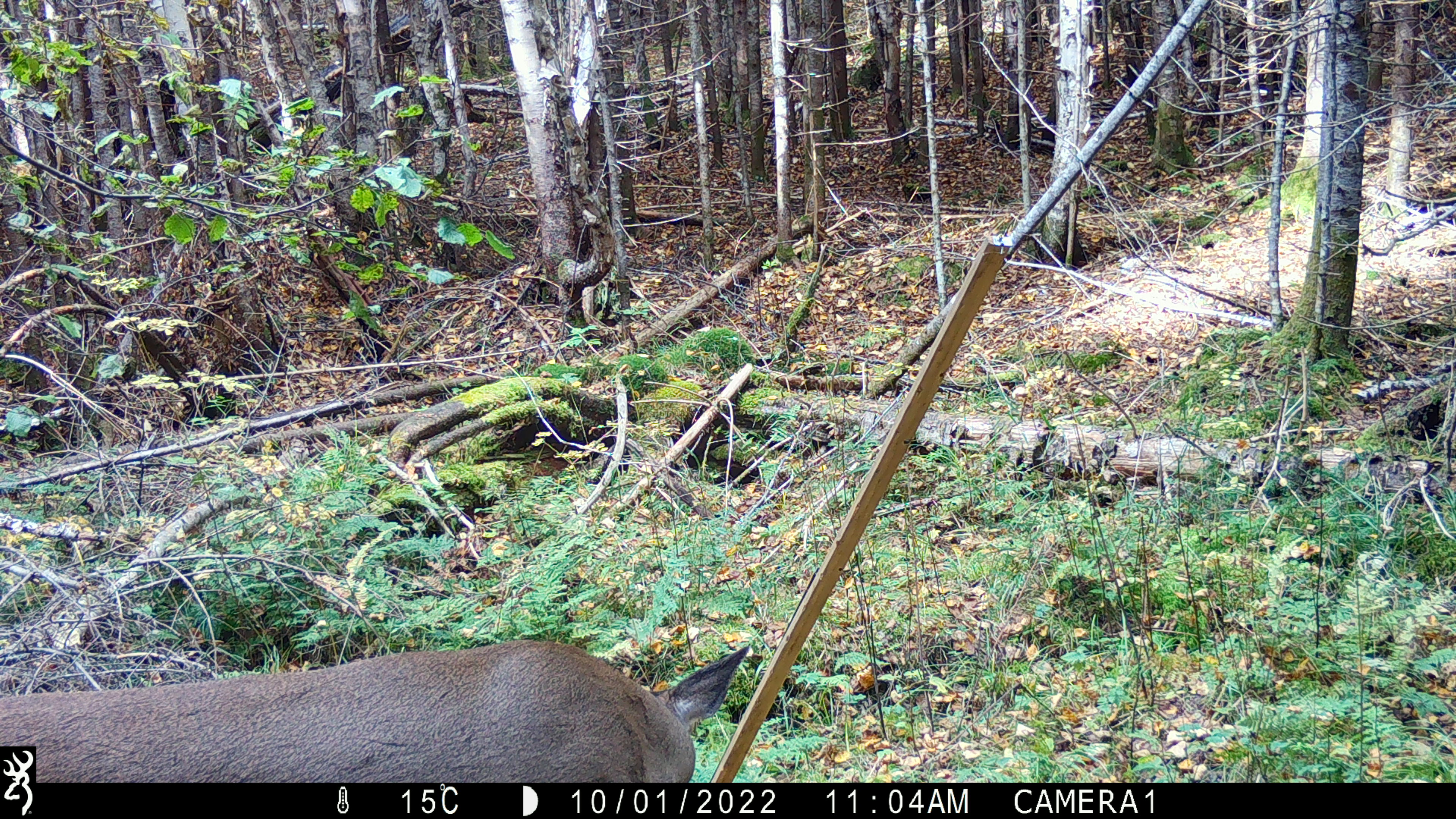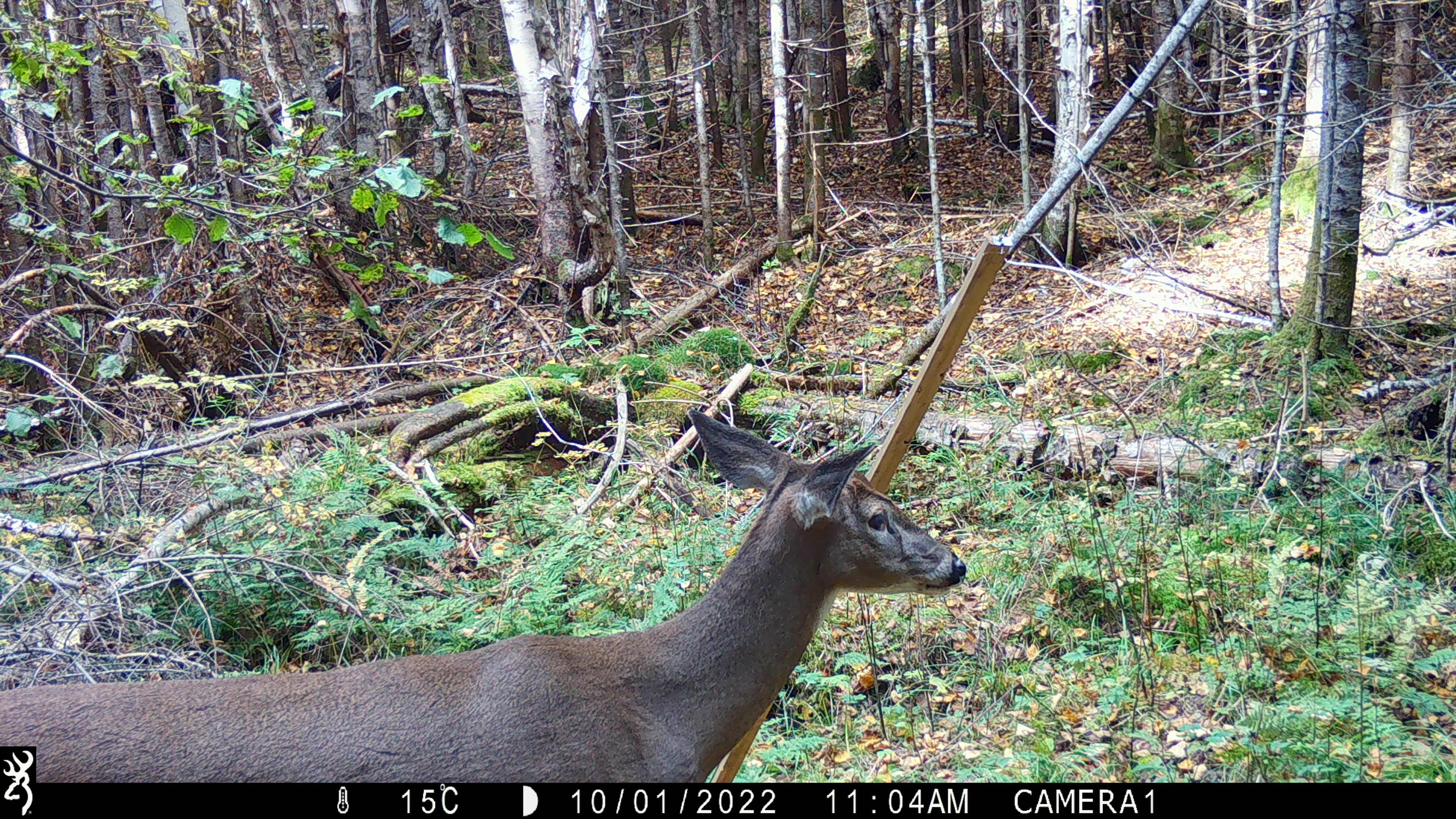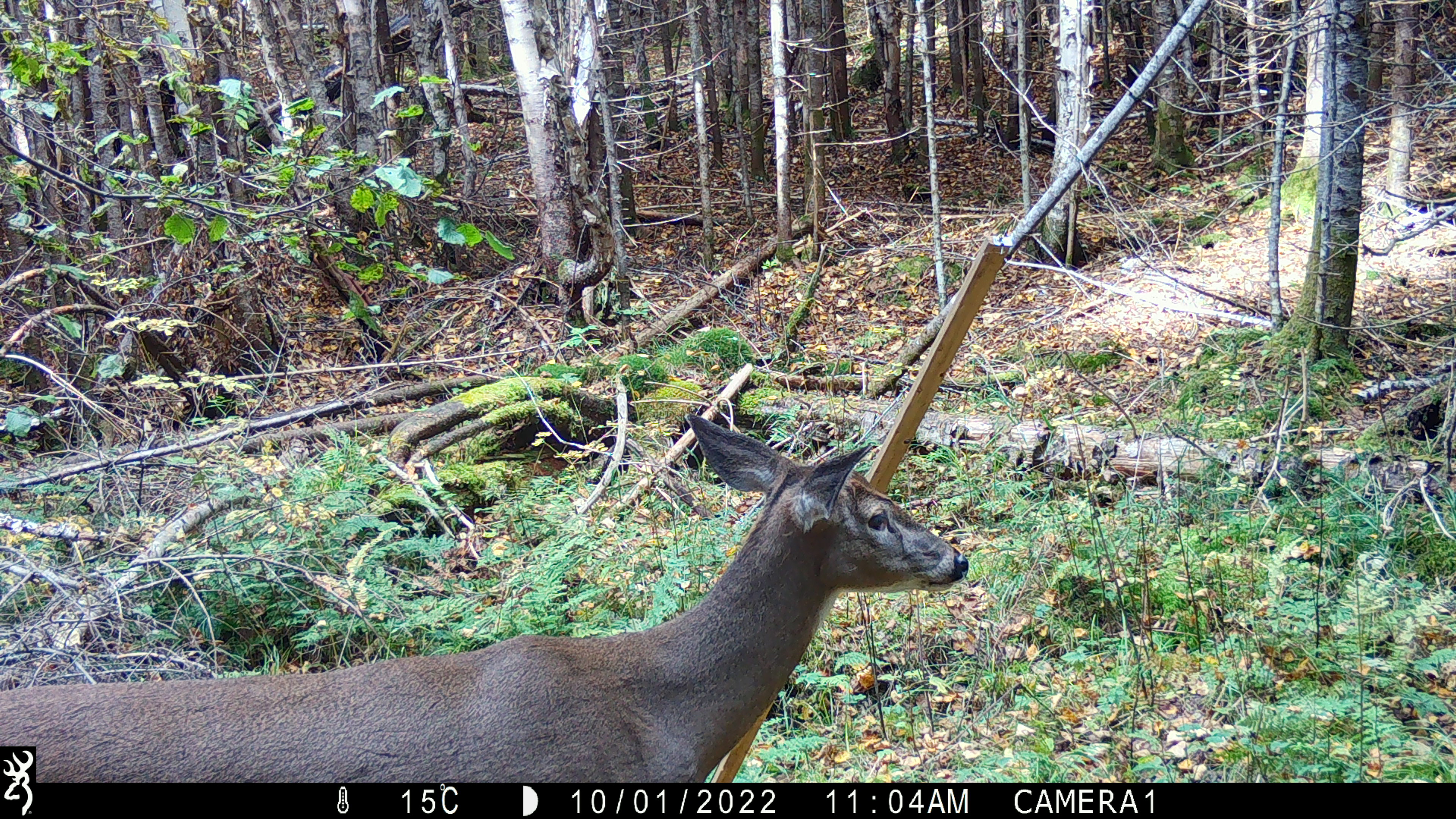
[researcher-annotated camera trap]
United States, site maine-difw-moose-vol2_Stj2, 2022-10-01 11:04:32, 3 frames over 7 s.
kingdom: Animalia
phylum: Chordata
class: Mammalia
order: Artiodactyla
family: Cervidae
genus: Odocoileus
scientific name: Odocoileus virginianus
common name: white-tailed deer